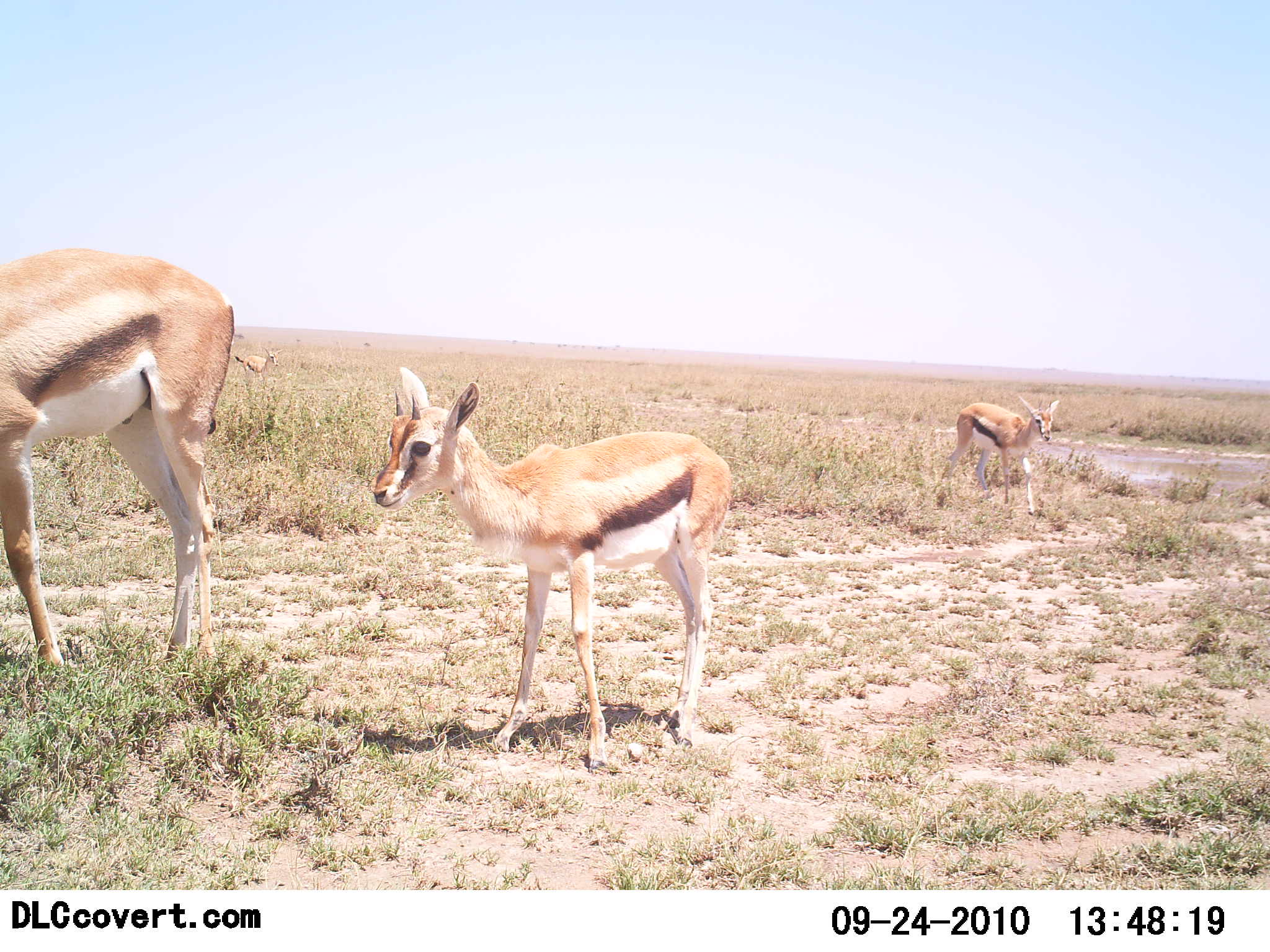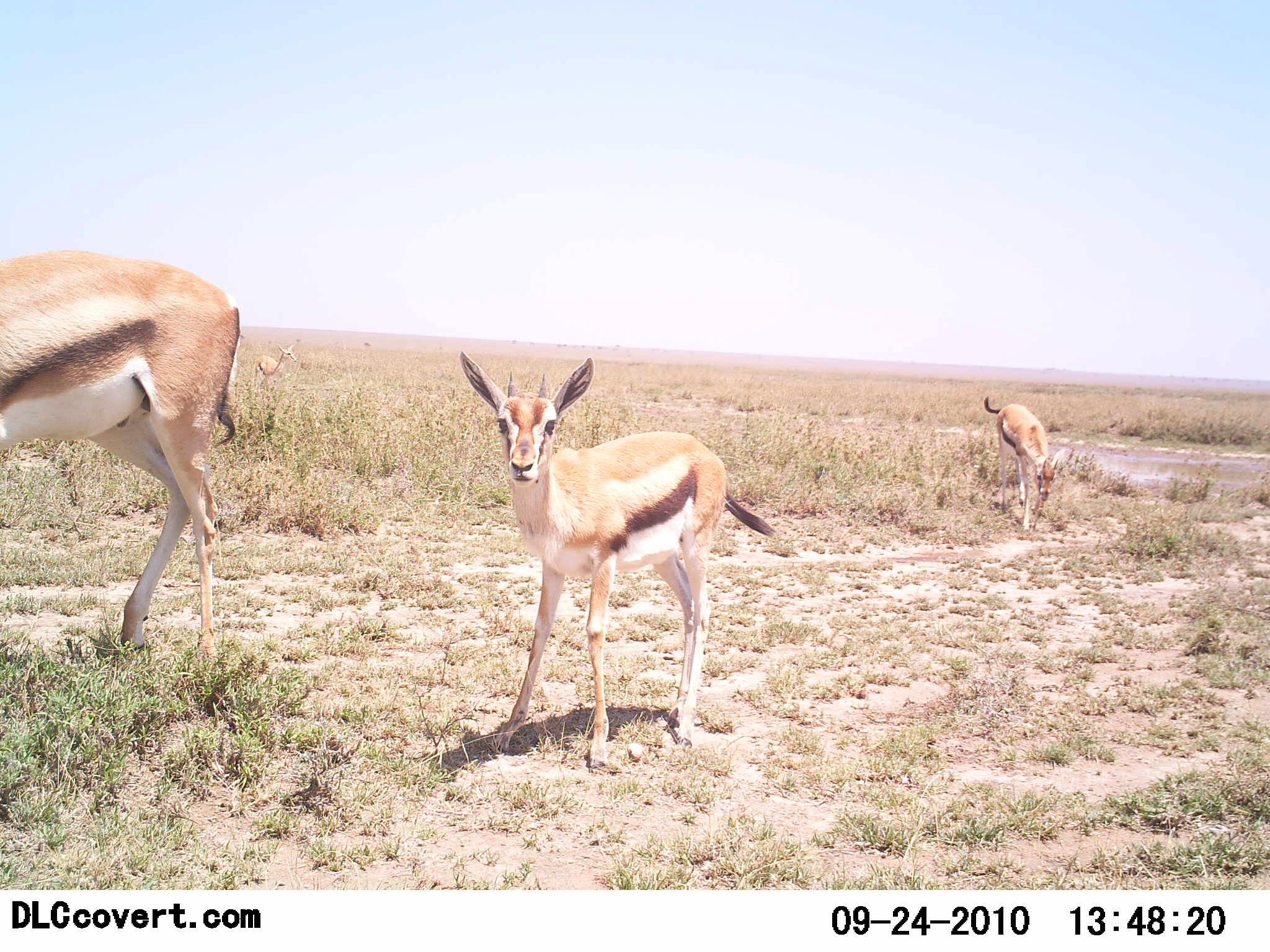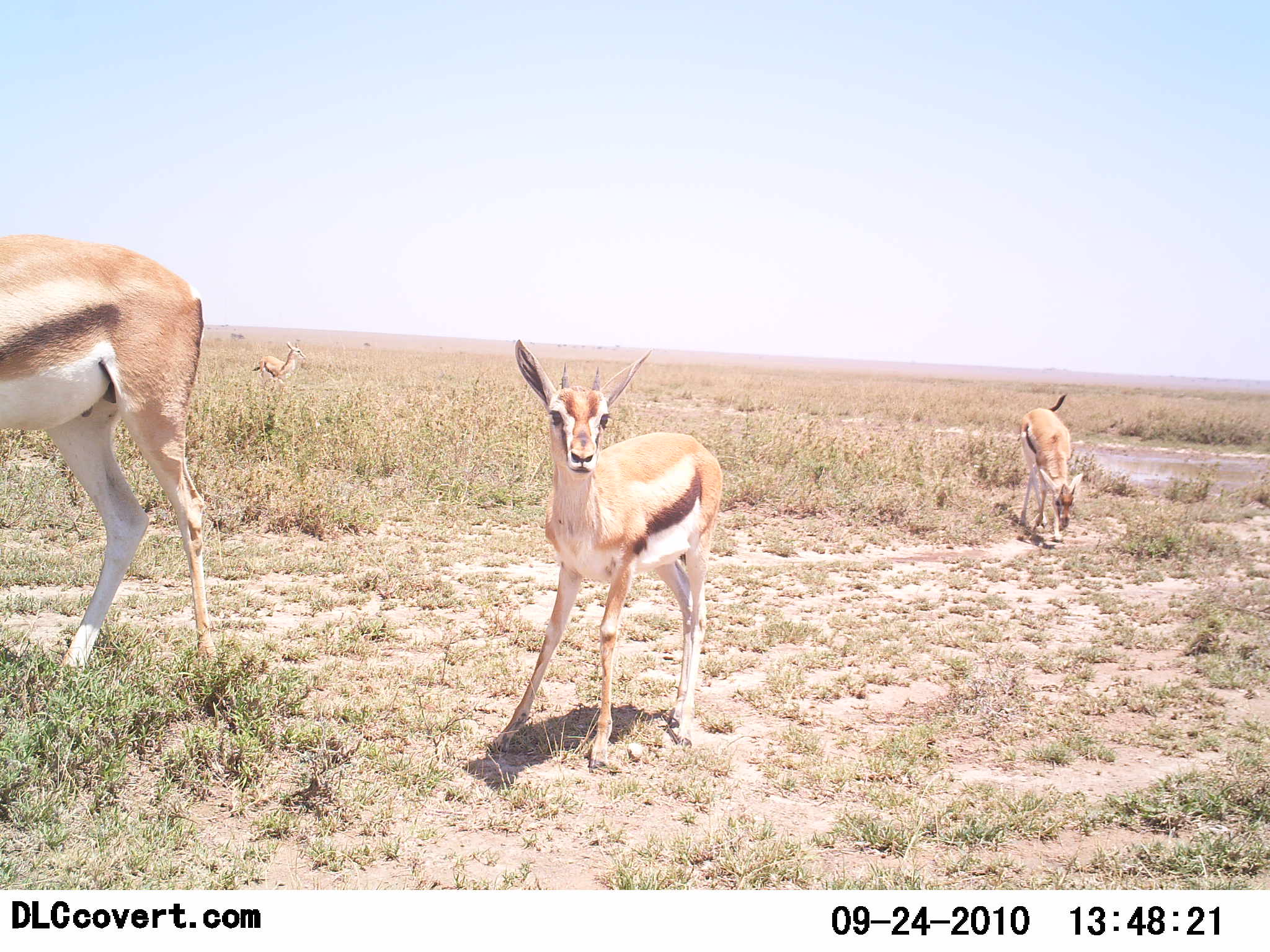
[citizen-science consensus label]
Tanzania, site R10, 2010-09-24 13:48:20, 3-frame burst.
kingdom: Animalia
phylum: Chordata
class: Mammalia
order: Artiodactyla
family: Bovidae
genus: Eudorcas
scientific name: Eudorcas thomsonii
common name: thomson's gazelle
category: gazellethomsons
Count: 3.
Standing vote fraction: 73%.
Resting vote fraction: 0%.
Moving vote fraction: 27%.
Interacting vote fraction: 0%.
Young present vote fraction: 73%.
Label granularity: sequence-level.